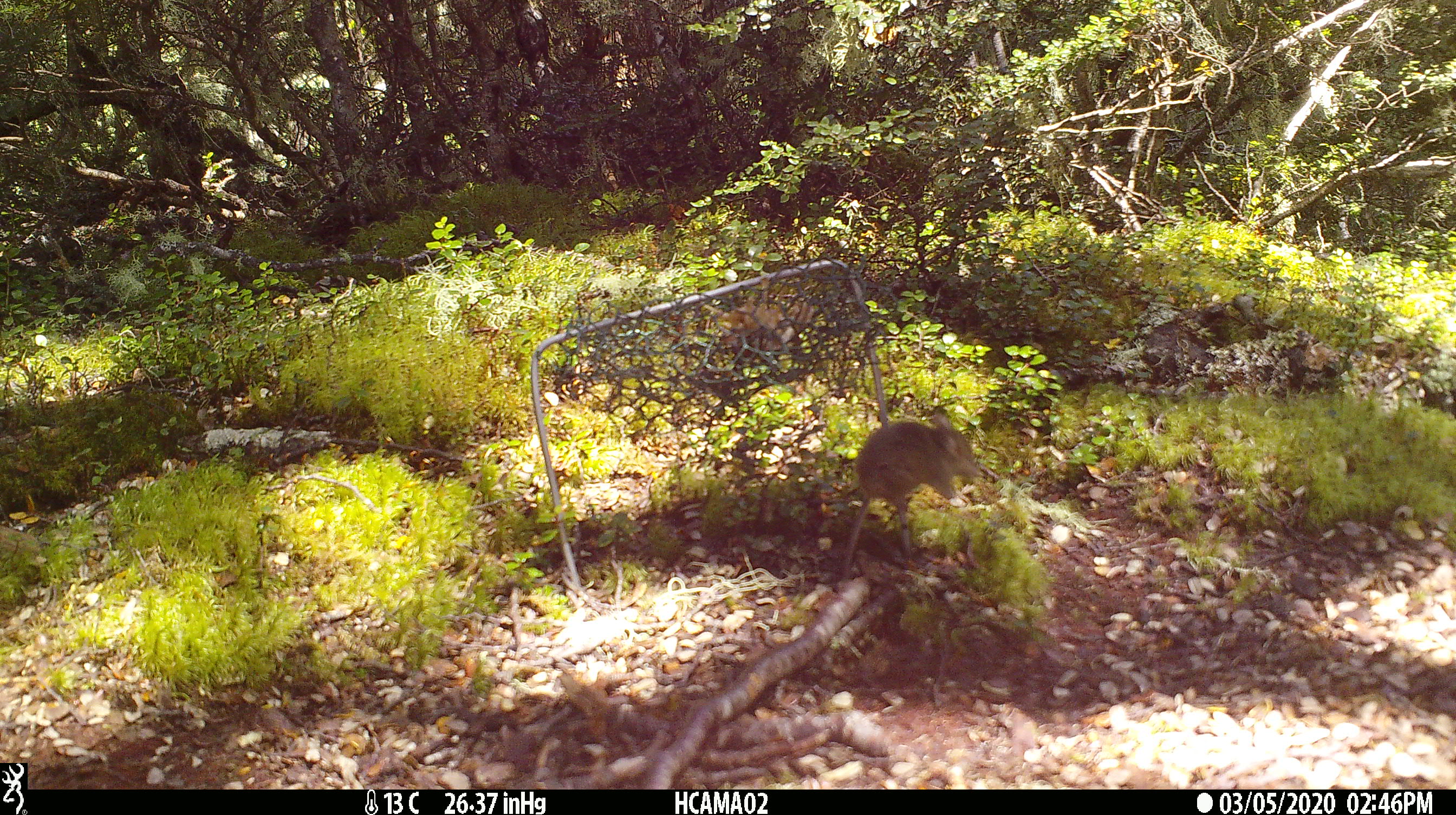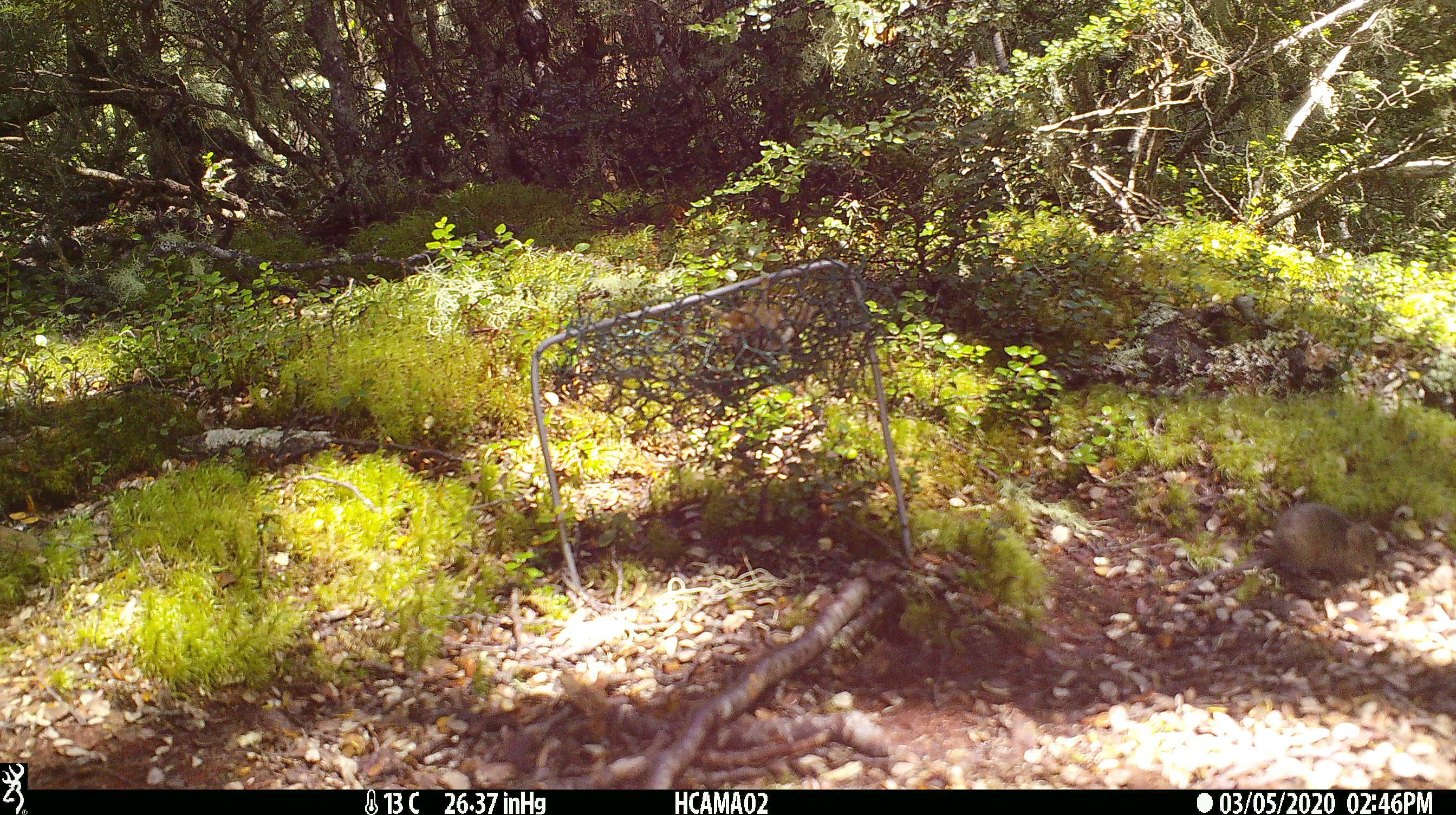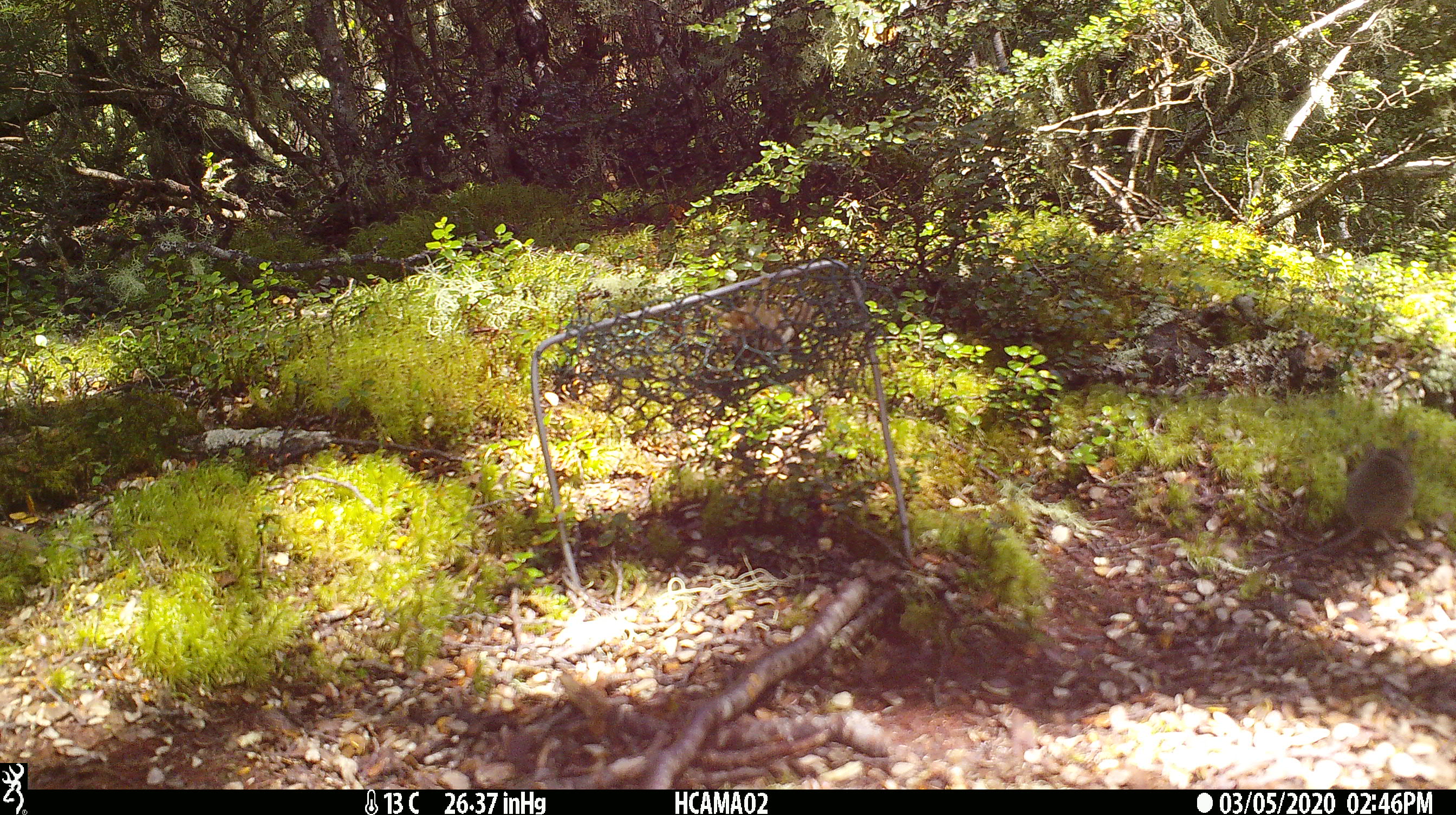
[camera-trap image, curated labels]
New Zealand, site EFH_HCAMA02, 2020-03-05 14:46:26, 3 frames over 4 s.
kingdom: Animalia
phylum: Chordata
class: Mammalia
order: Rodentia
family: Muridae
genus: Mus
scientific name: Mus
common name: mouse